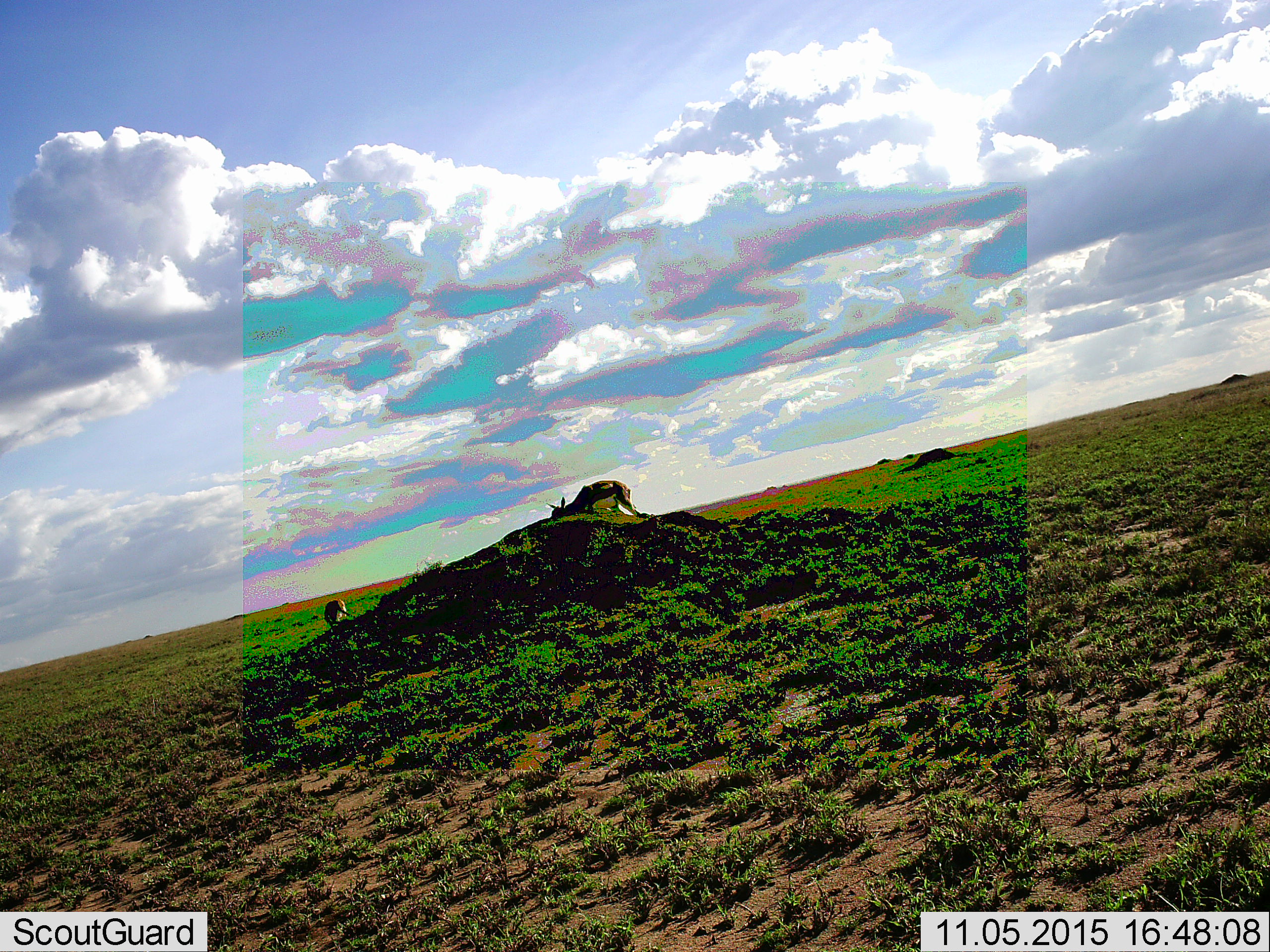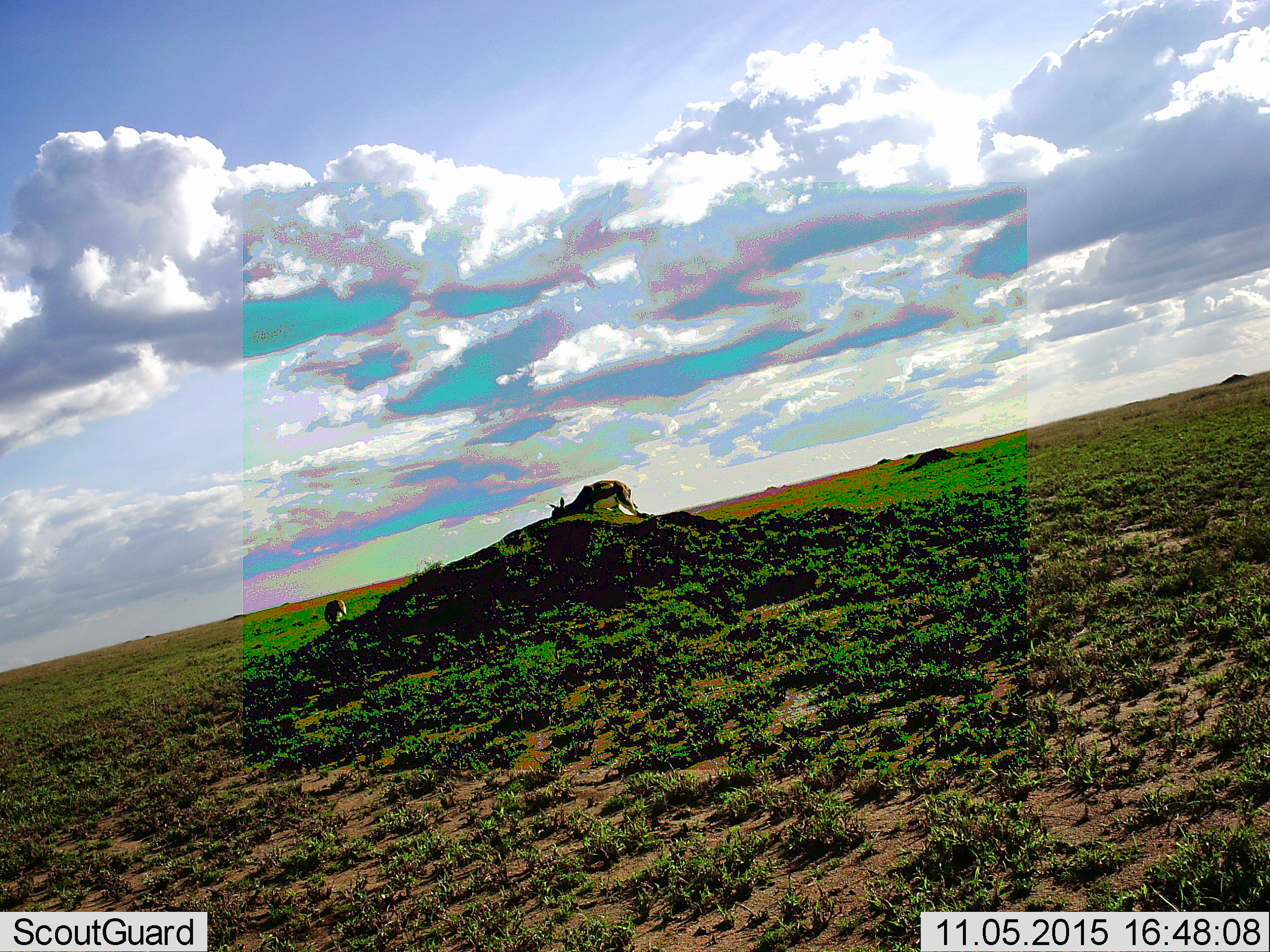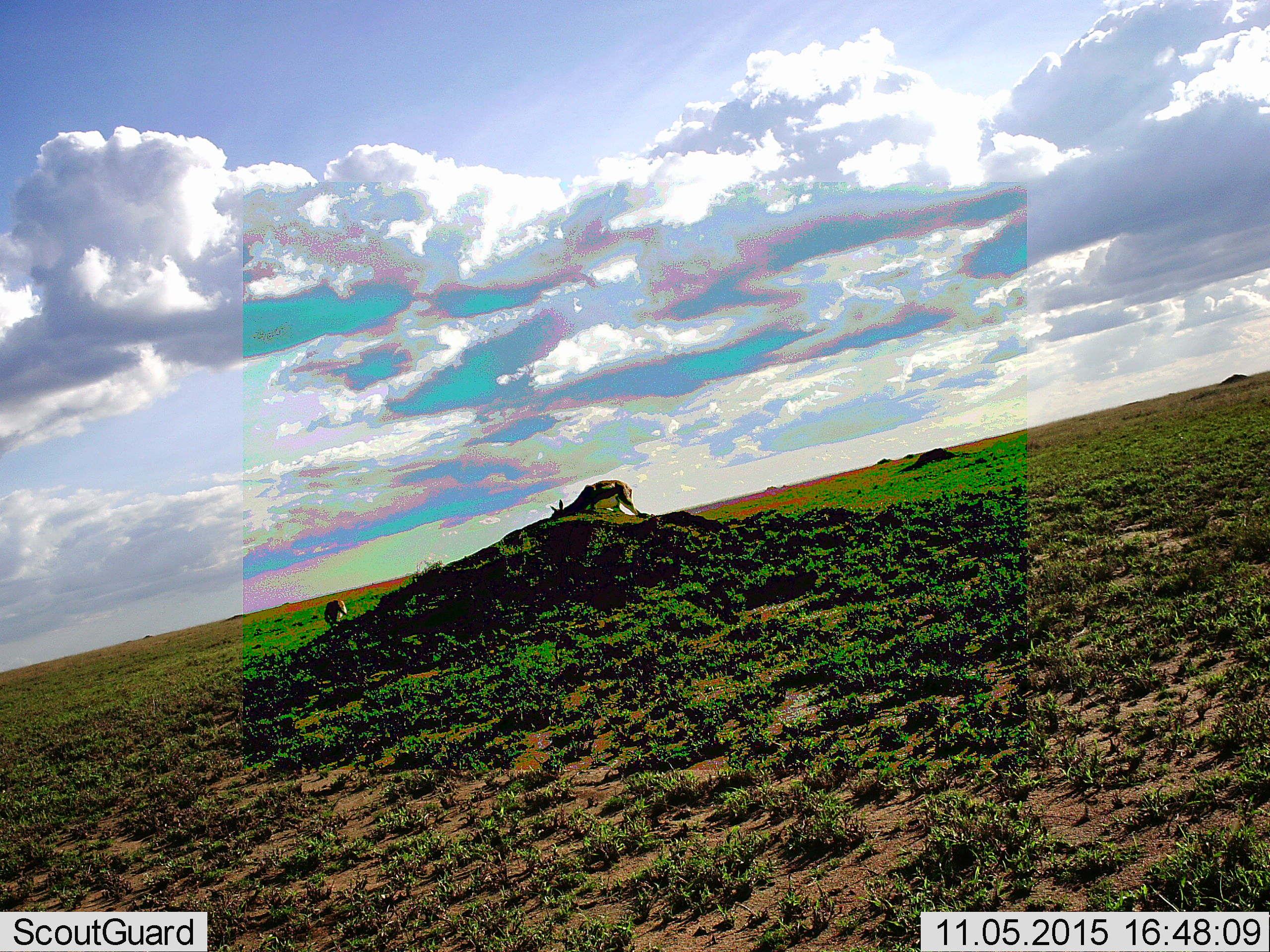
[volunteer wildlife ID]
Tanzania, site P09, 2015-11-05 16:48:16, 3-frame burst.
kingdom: Animalia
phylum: Chordata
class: Mammalia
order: Artiodactyla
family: Bovidae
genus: Eudorcas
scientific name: Eudorcas thomsonii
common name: thomson's gazelle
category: gazellethomsons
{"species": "gazellethomsons (thomson's gazelle) (Eudorcas thomsonii)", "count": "2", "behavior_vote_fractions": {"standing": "57%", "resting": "14%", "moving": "14%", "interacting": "0%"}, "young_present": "0%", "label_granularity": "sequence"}